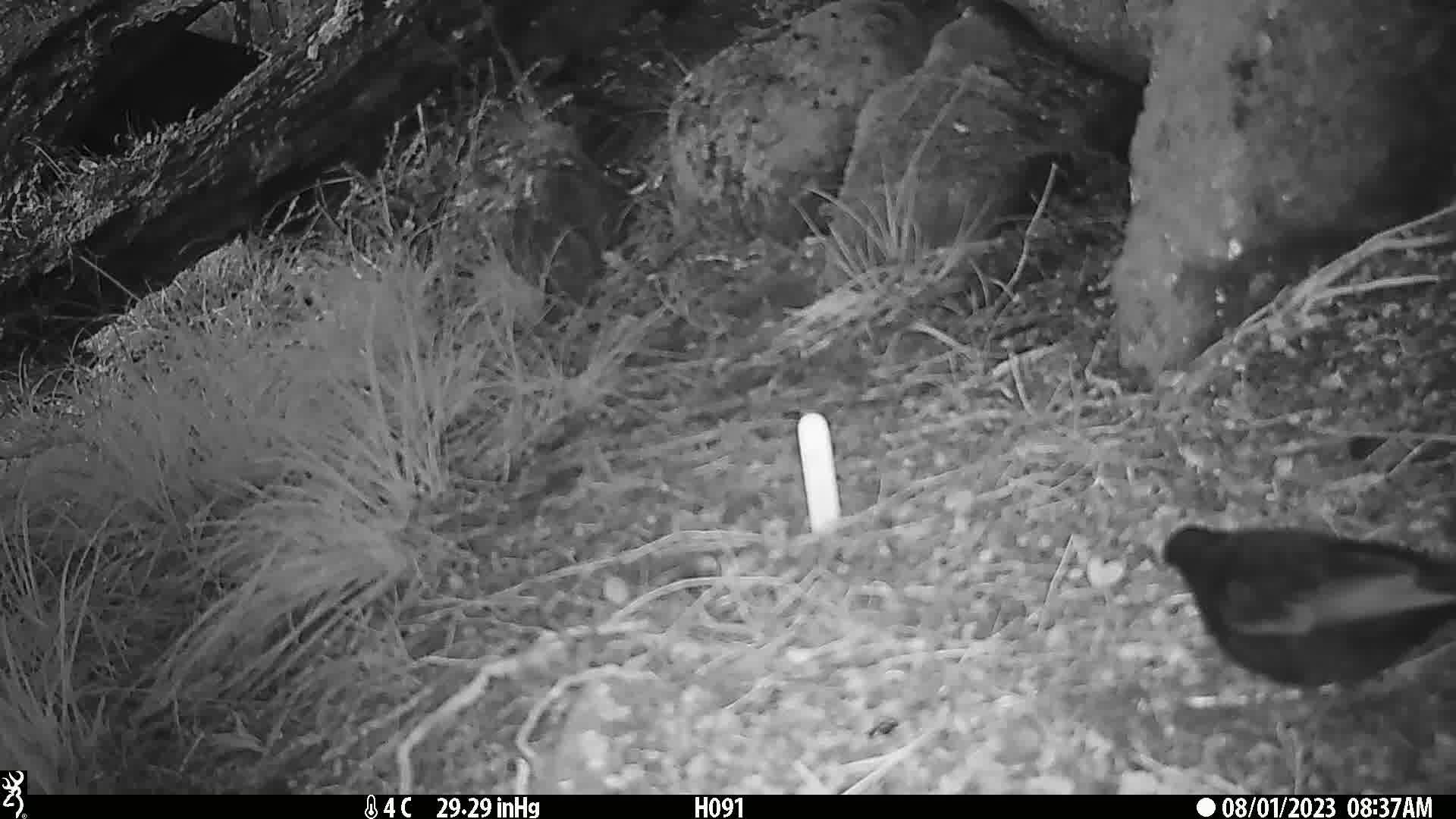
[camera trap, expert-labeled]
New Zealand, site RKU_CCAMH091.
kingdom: Animalia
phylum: Chordata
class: Aves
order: Passeriformes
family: Turdidae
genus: Turdus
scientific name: Turdus merula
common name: eurasian blackbird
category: blackbird